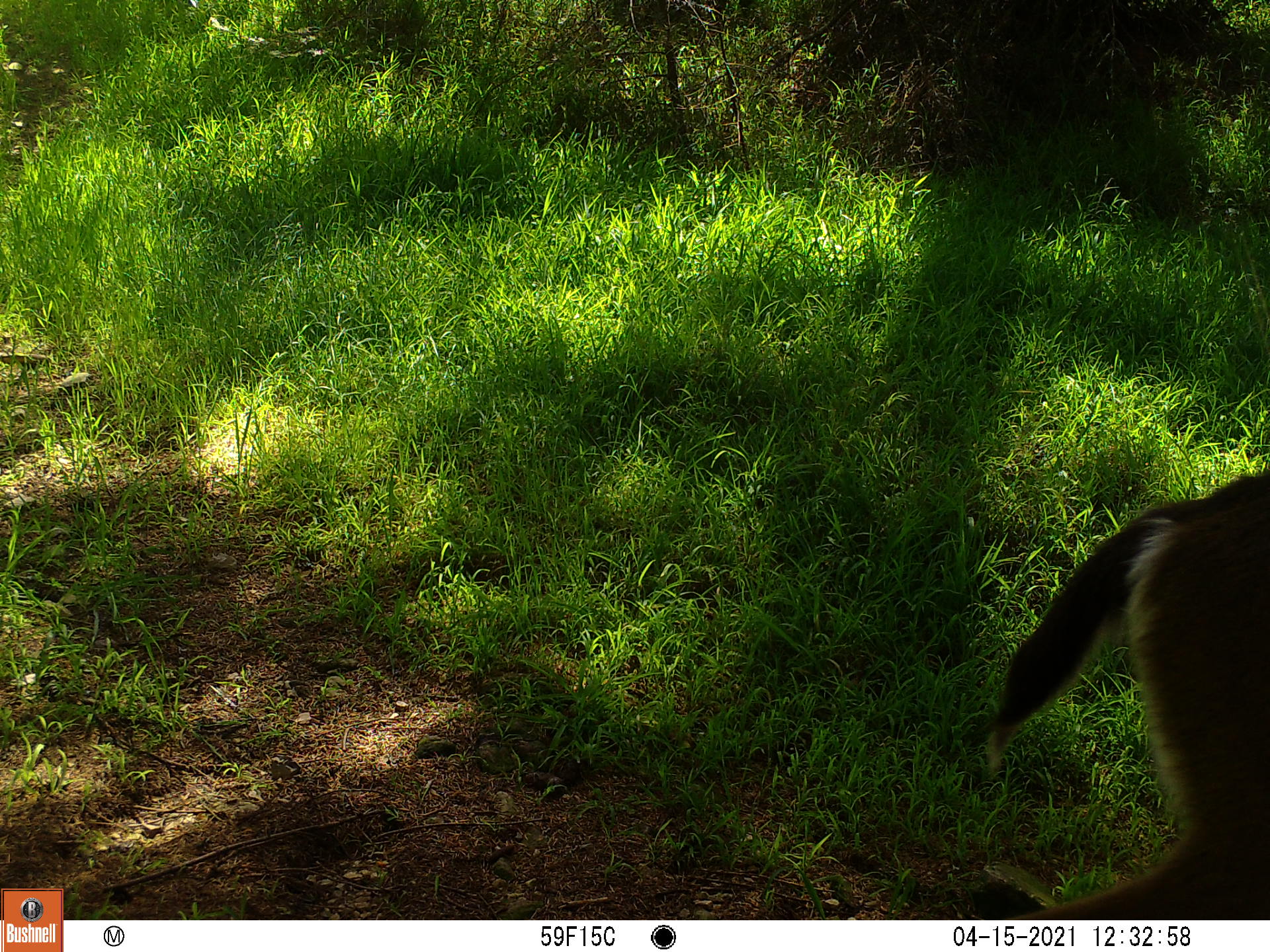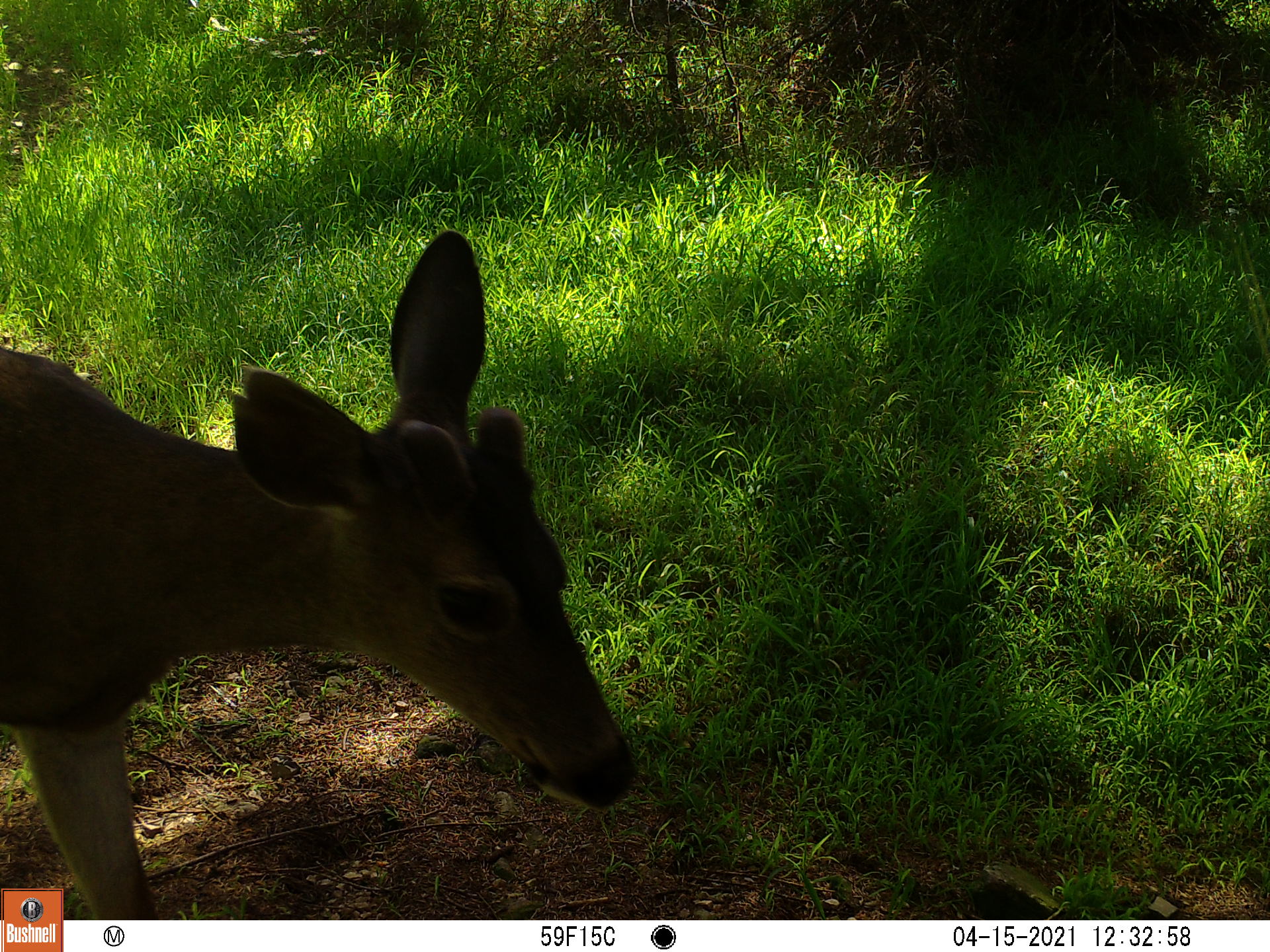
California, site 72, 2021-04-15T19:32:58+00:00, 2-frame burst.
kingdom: Animalia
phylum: Chordata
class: Mammalia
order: Artiodactyla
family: Cervidae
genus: Odocoileus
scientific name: Odocoileus hemionus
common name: mule deer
Mule deer (Odocoileus hemionus).